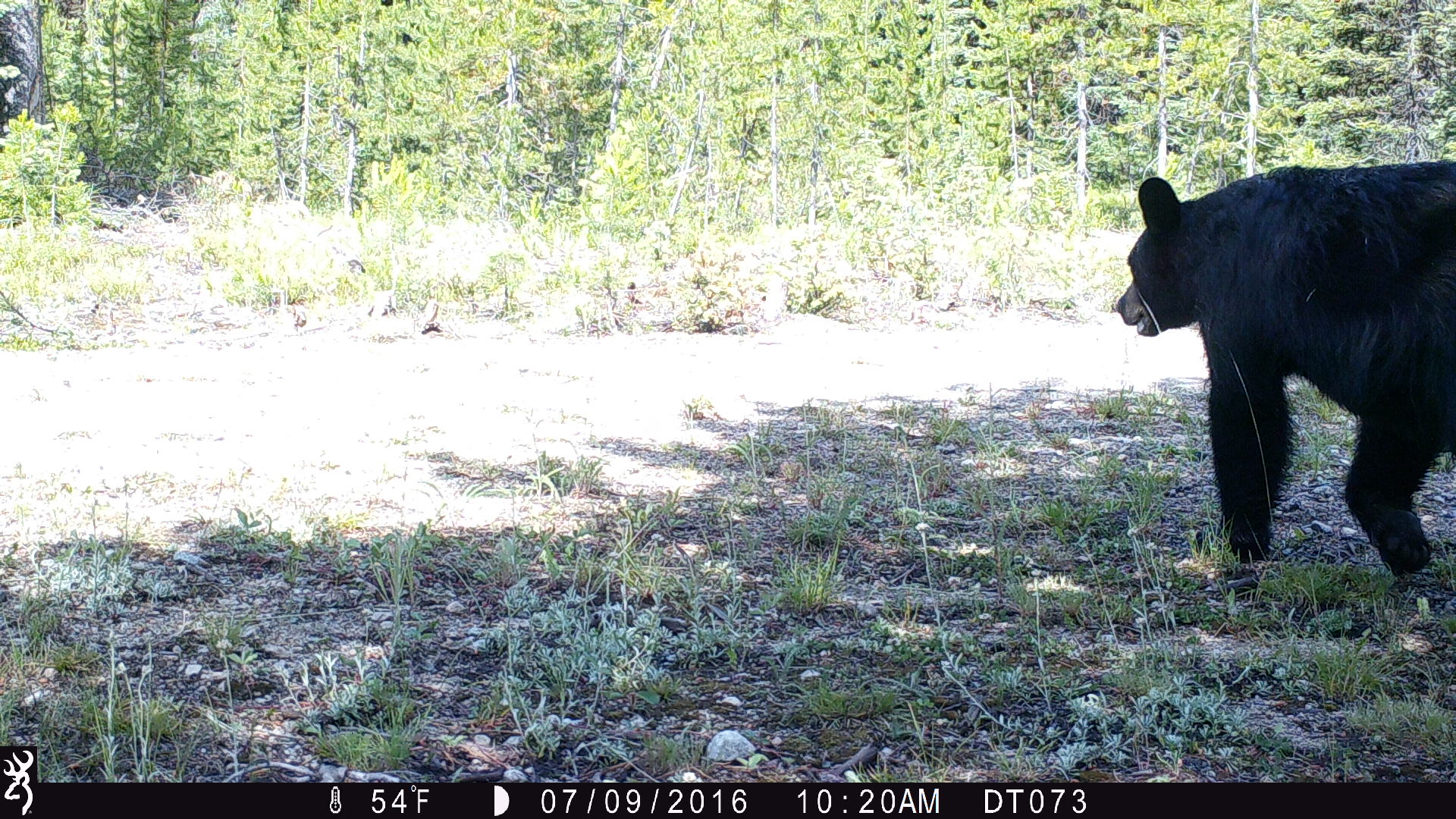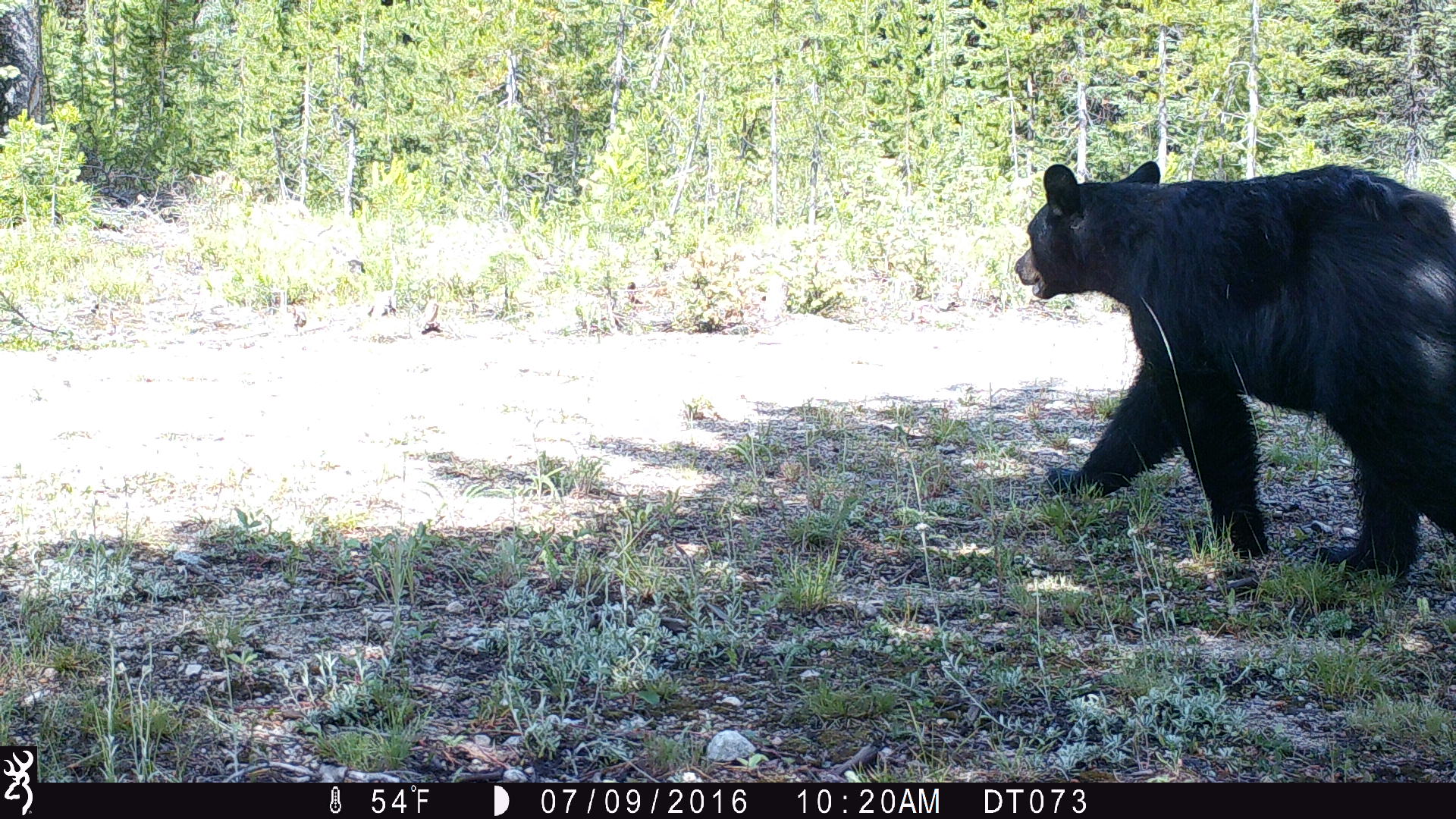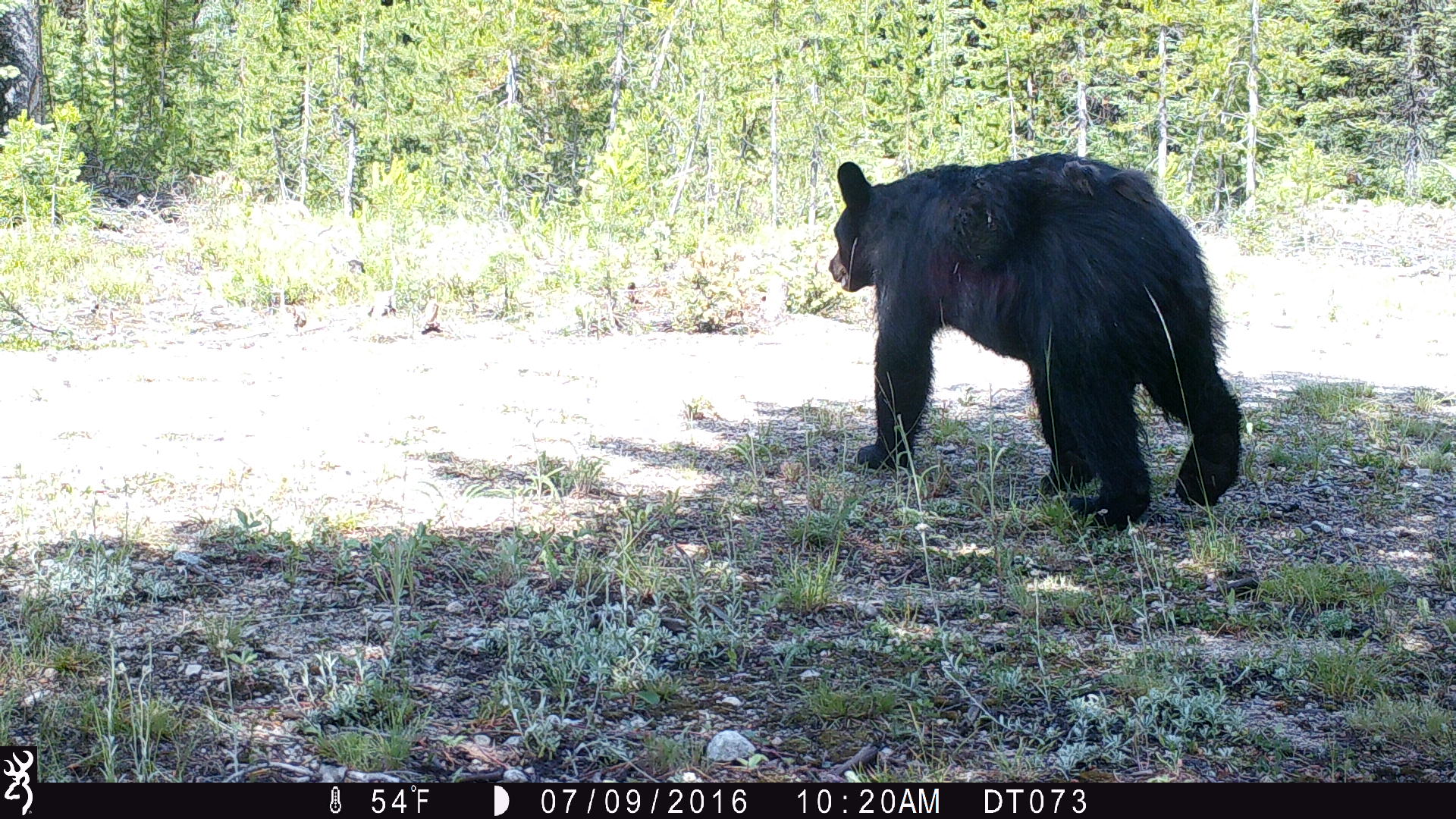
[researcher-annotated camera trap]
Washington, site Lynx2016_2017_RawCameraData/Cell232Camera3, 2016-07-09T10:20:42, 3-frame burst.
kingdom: Animalia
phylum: Chordata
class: Mammalia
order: Carnivora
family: Ursidae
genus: Ursus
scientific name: Ursus americanus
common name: american black bear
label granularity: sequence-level